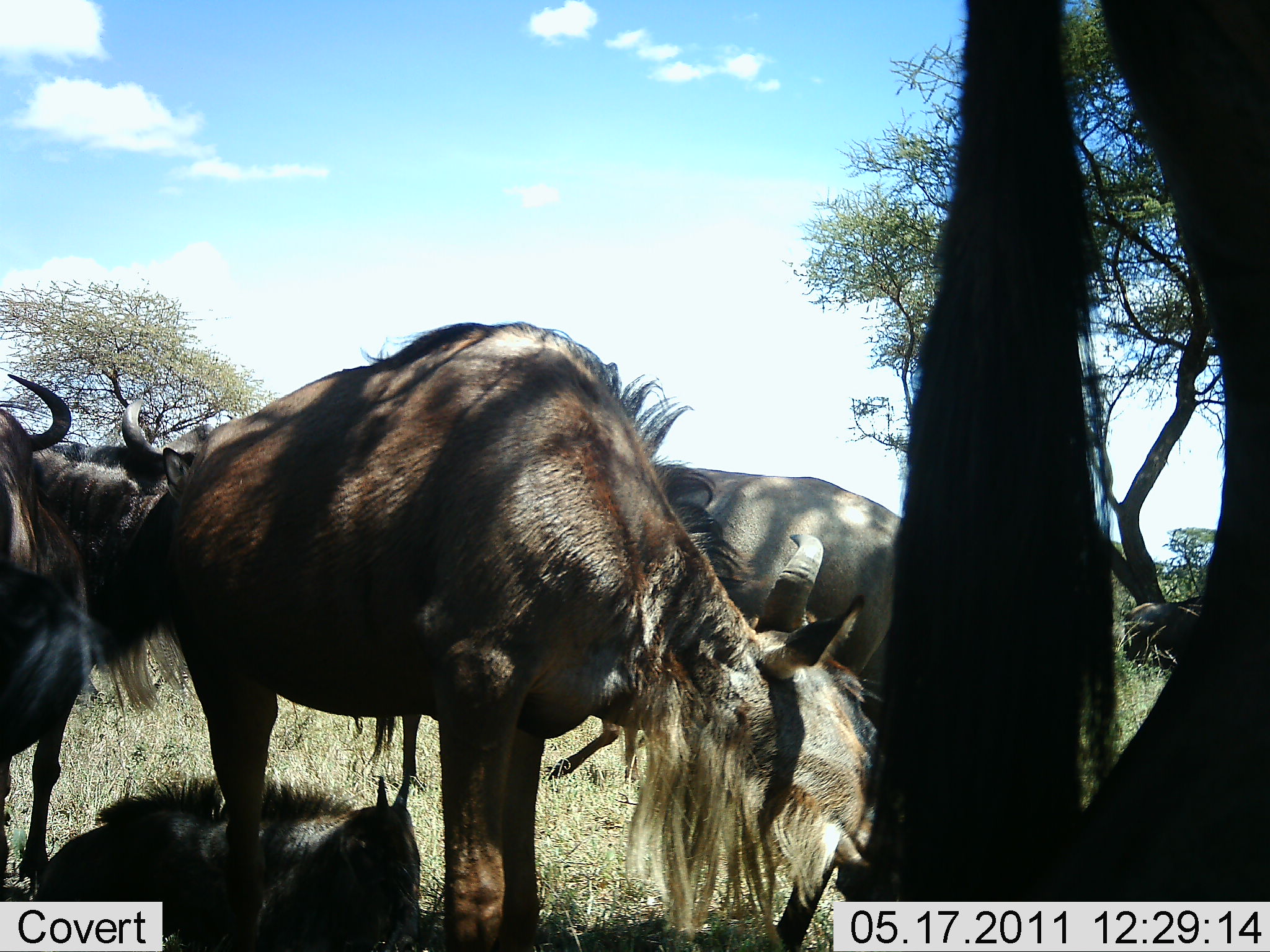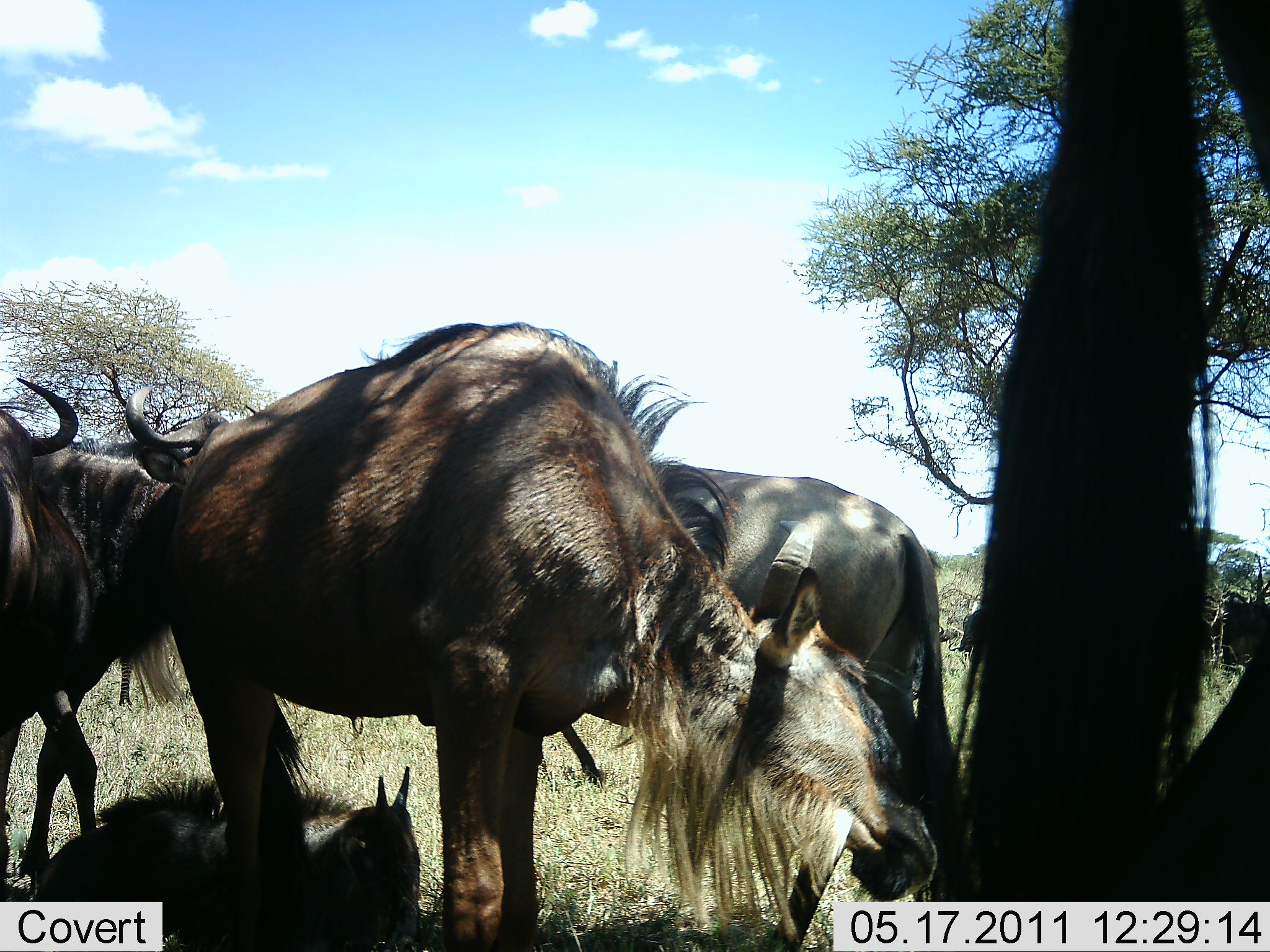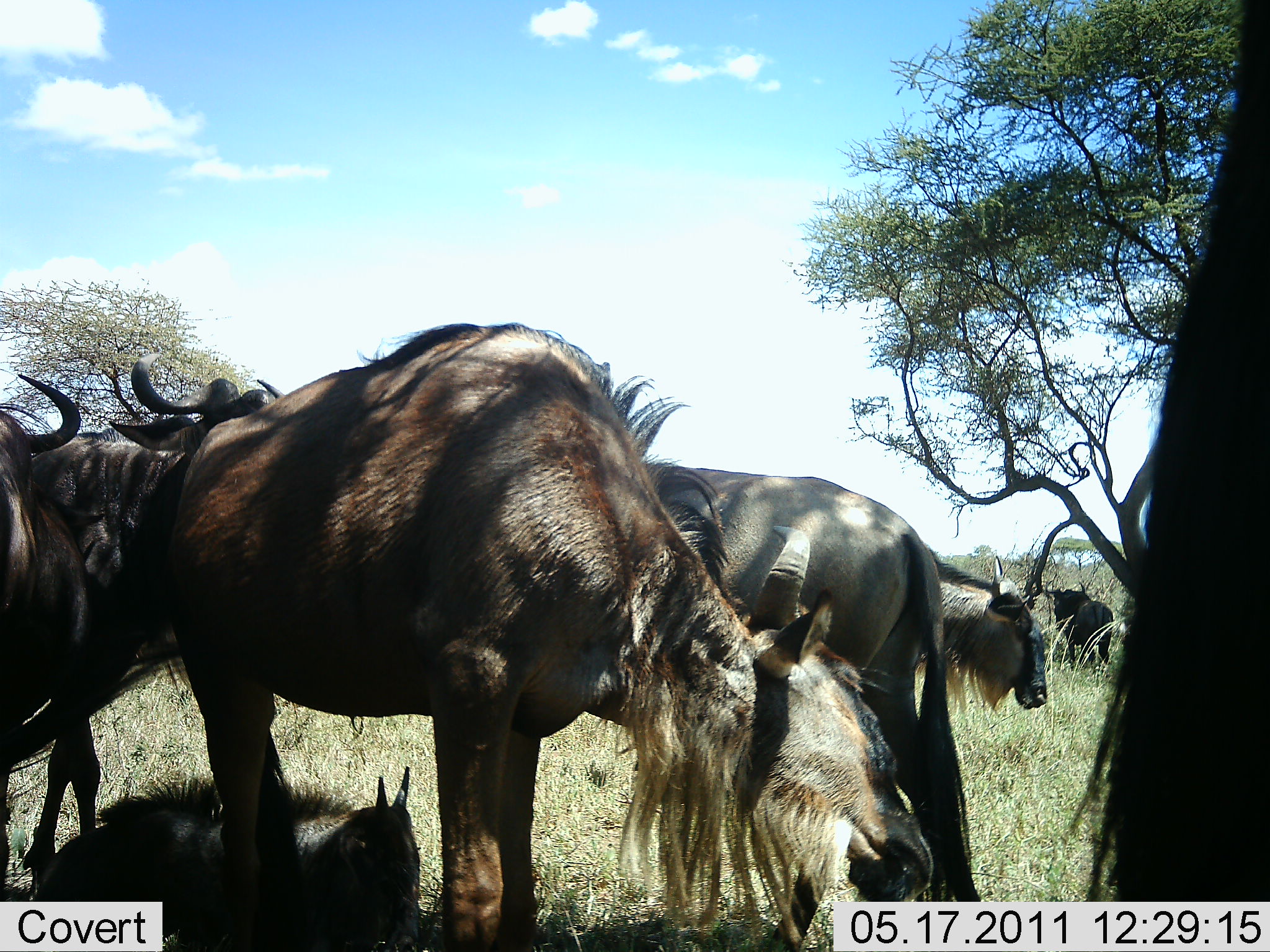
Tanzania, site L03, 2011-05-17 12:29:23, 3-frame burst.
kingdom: Animalia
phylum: Chordata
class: Mammalia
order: Artiodactyla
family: Bovidae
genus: Connochaetes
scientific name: Connochaetes taurinus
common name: blue wildebeest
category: wildebeest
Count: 7.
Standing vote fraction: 90%.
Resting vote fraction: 40%.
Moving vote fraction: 20%.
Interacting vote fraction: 10%.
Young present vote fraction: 30%.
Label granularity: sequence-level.